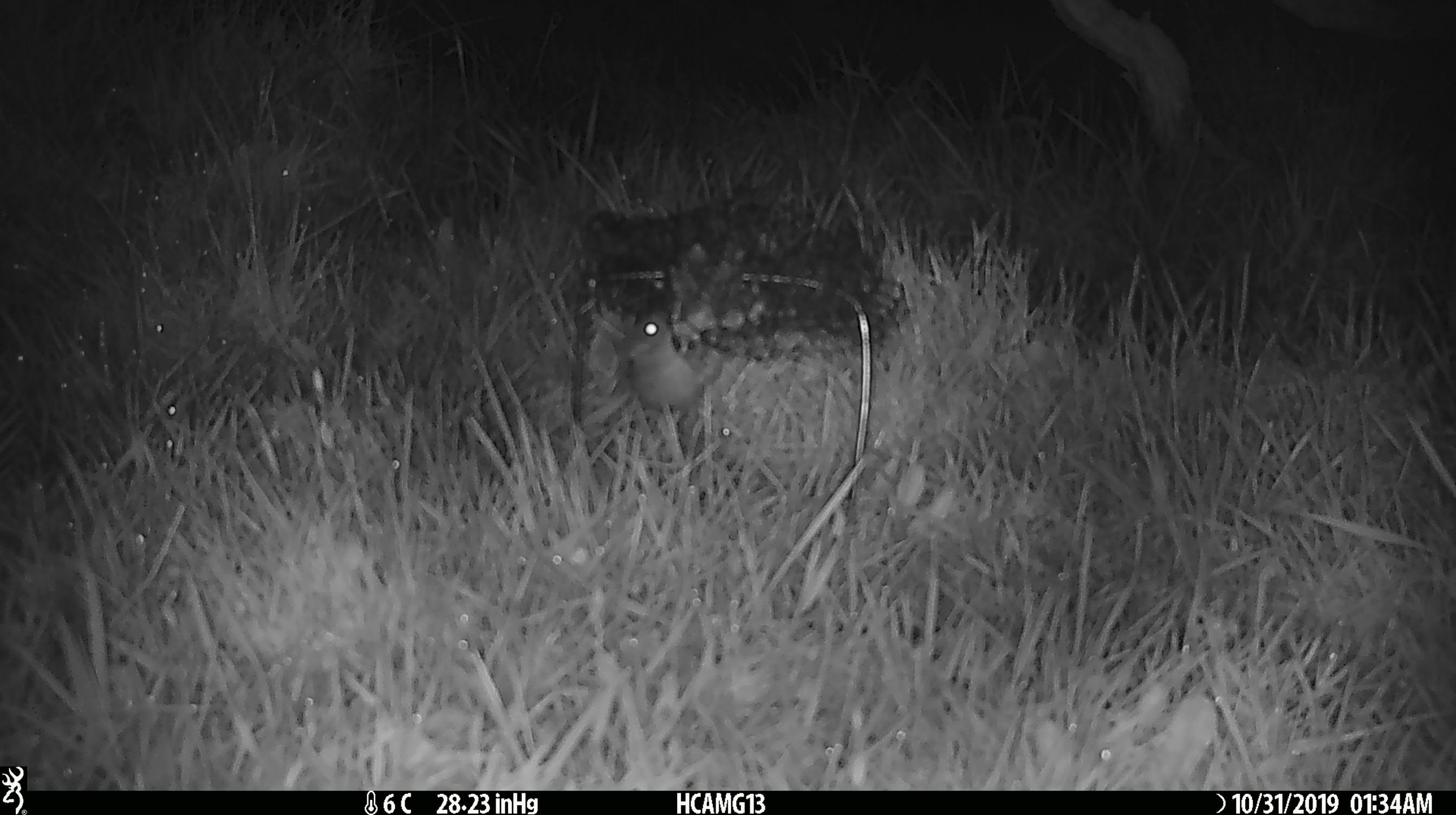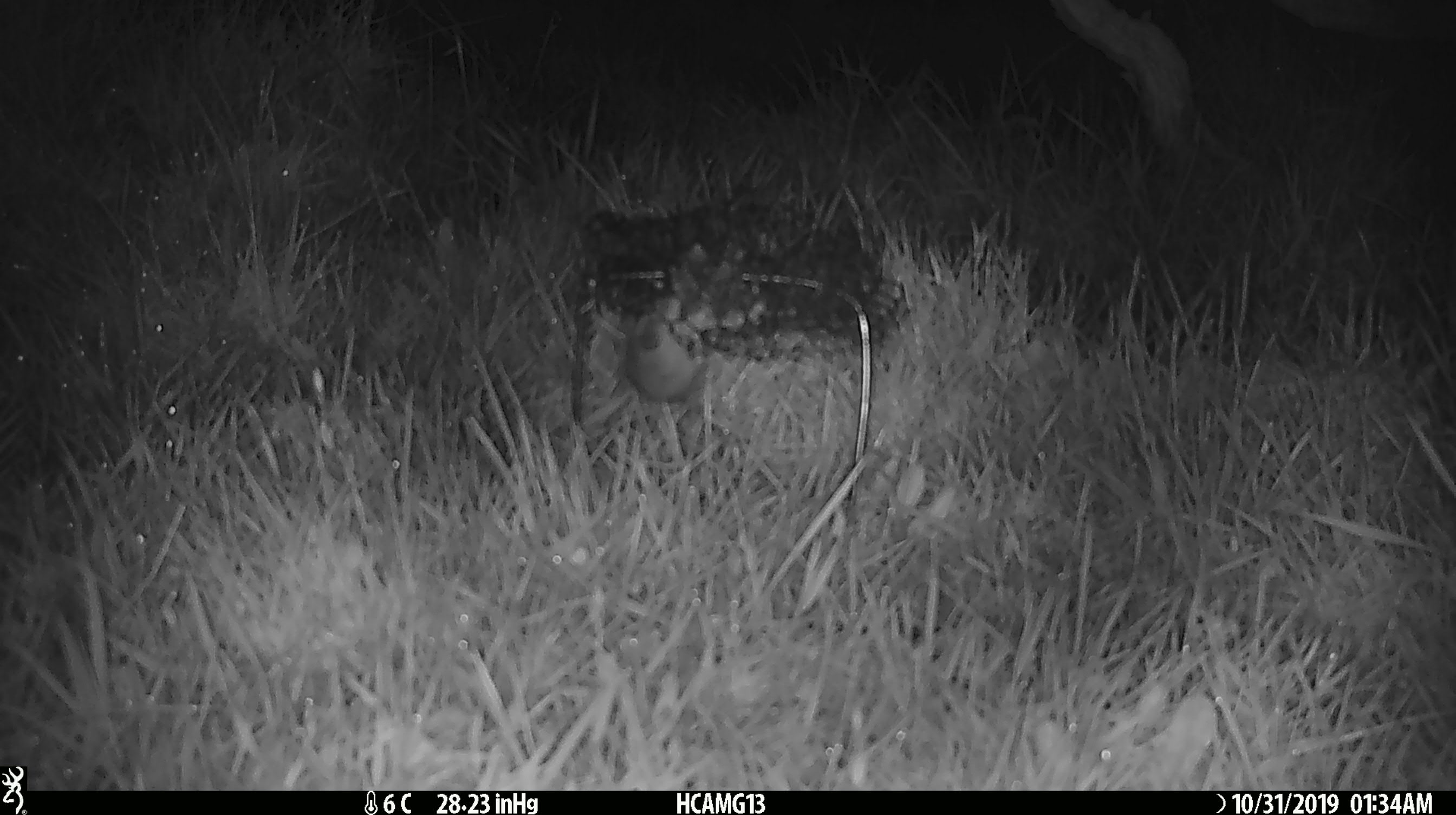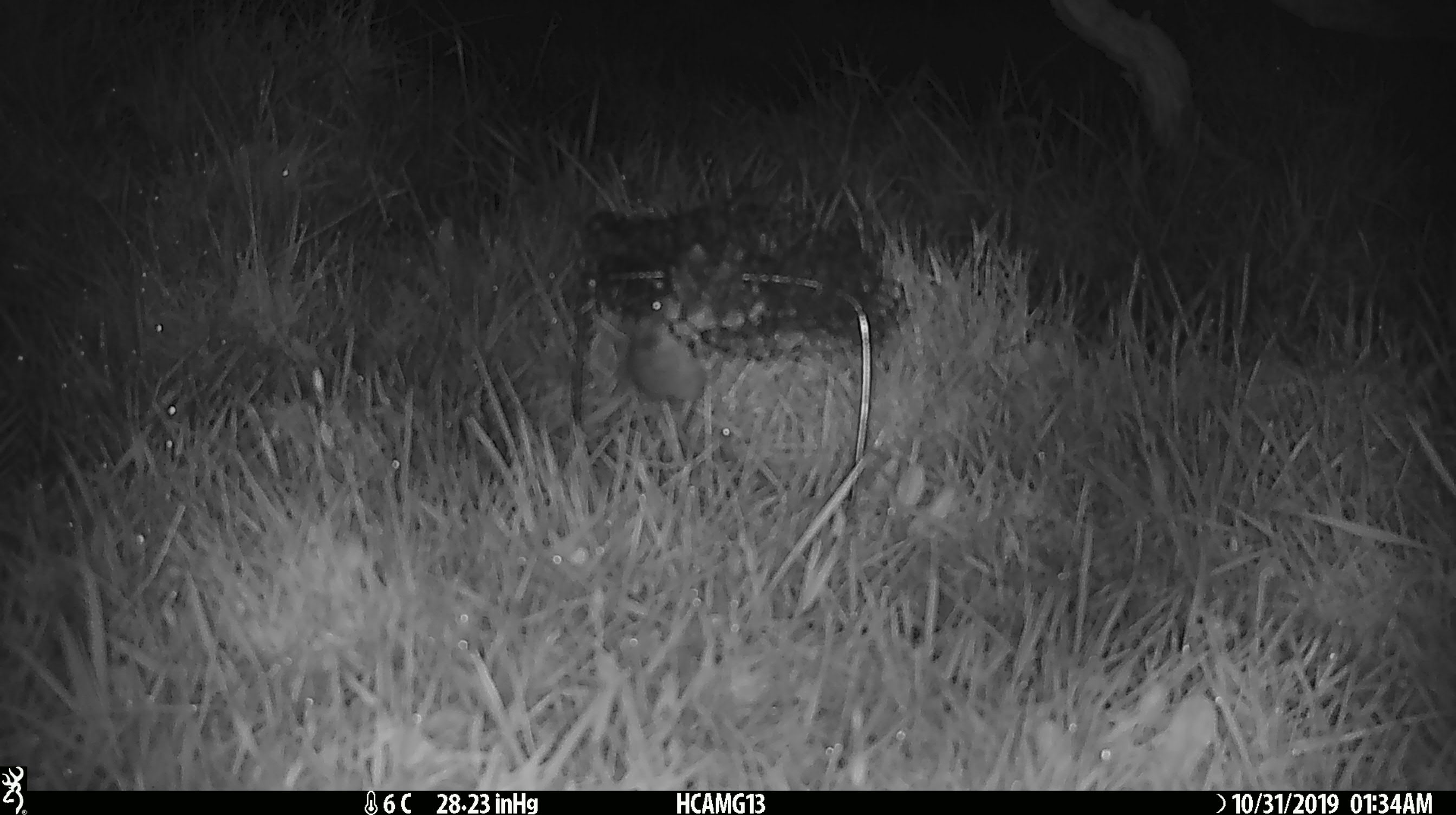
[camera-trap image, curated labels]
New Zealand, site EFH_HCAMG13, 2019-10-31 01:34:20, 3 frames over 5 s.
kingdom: Animalia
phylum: Chordata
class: Mammalia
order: Rodentia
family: Muridae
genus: Mus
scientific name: Mus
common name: mouse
Mouse (Mus).